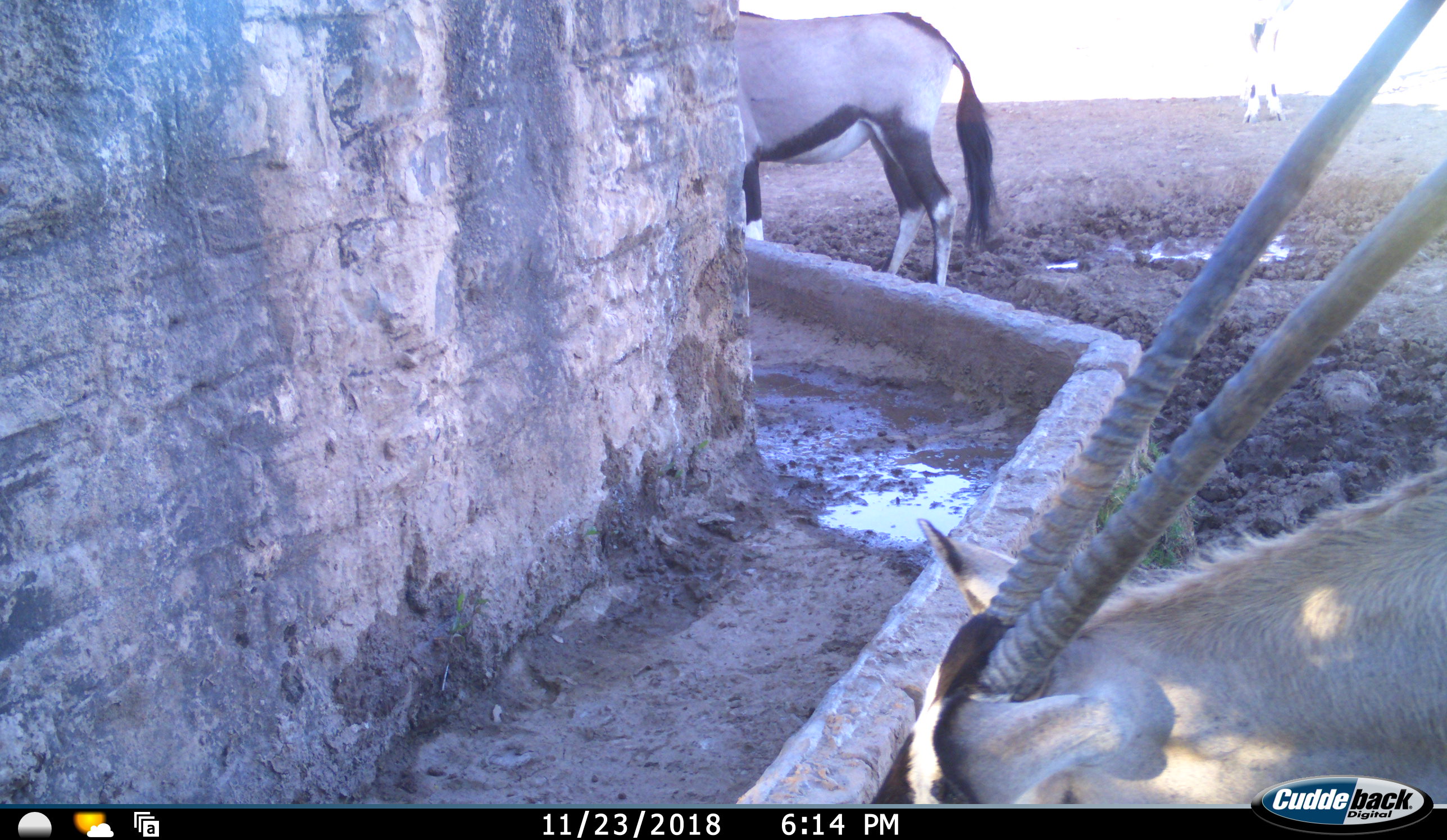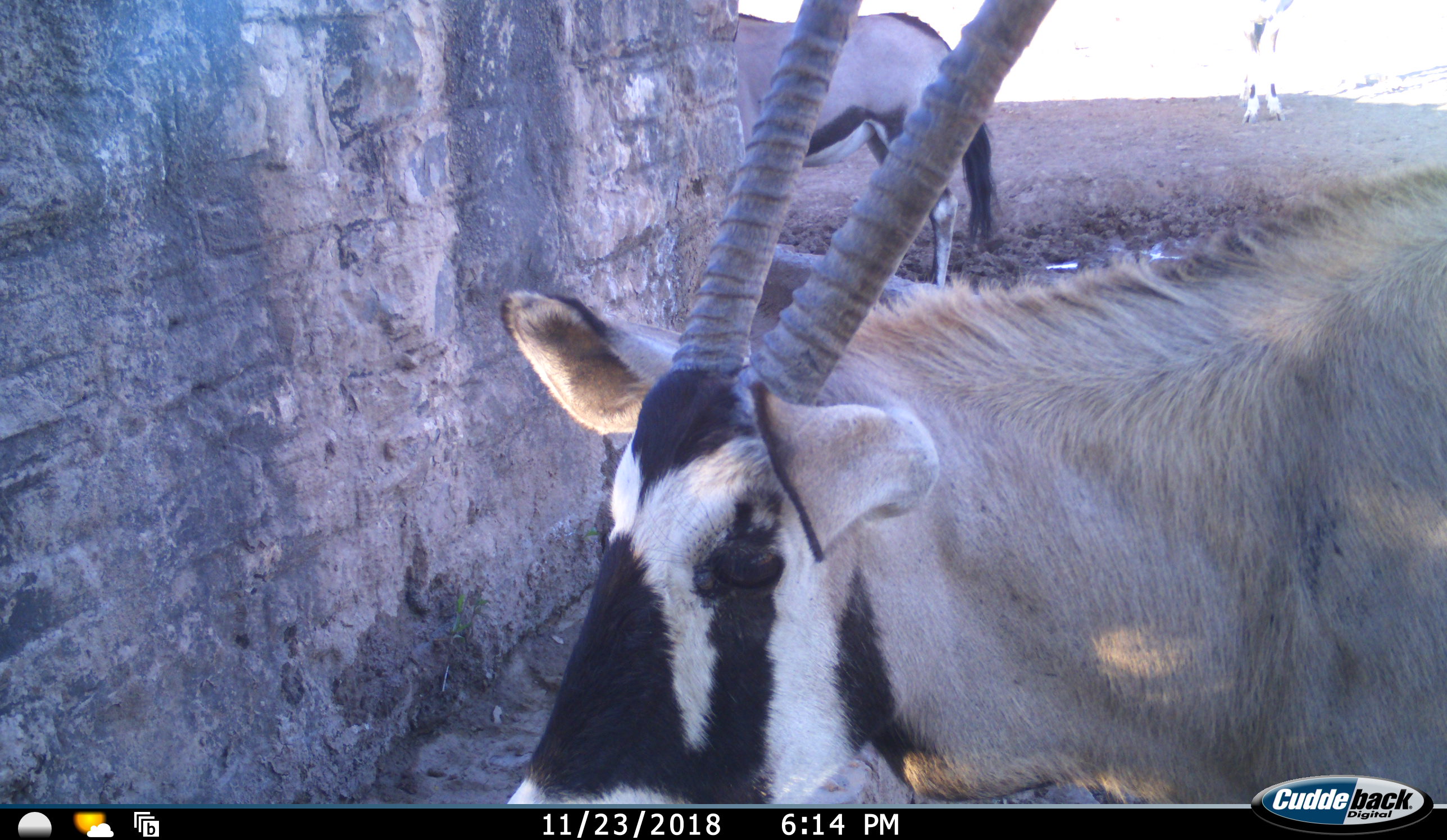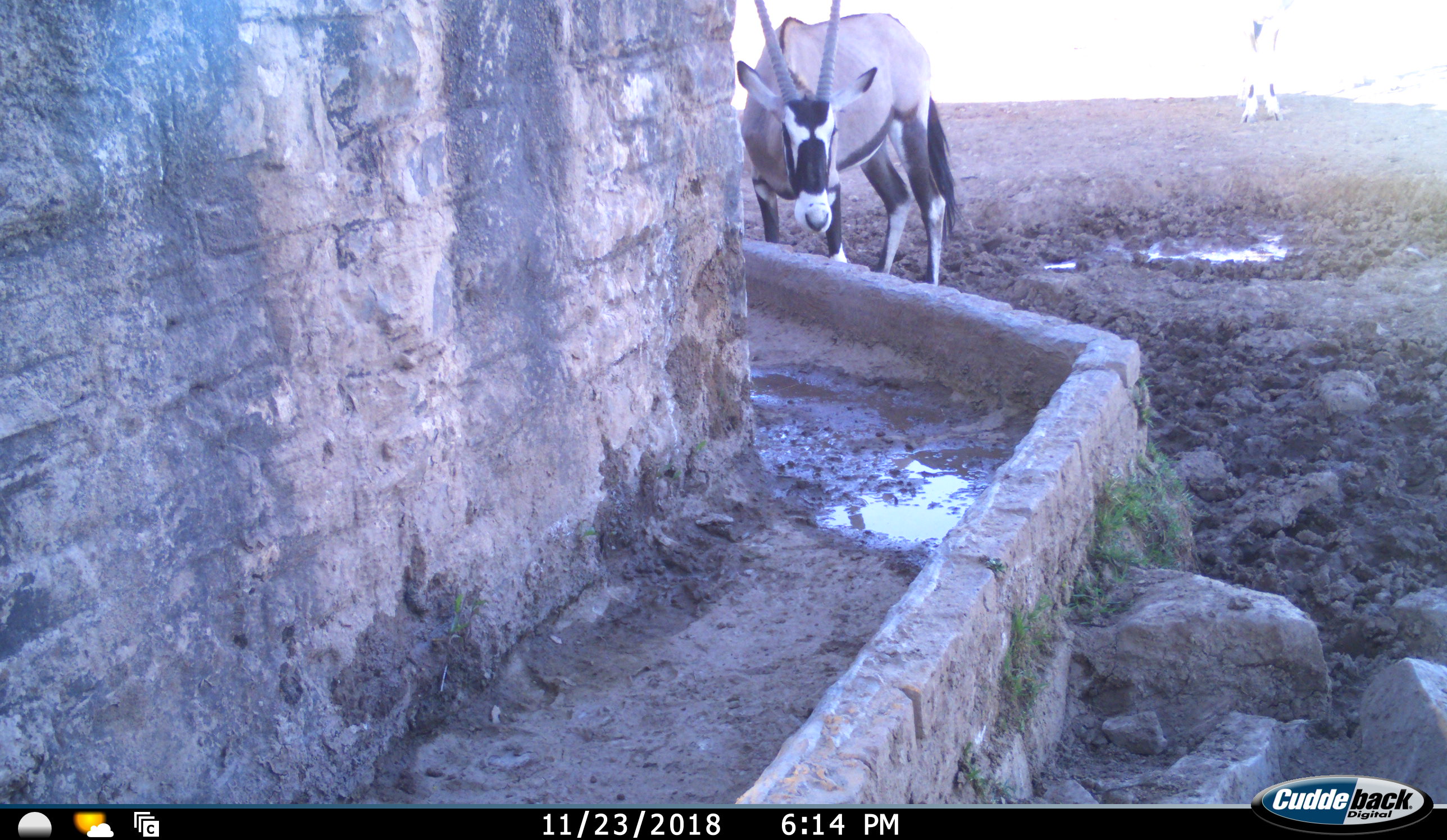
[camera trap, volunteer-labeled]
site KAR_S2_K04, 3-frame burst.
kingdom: Animalia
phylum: Chordata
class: Mammalia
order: Artiodactyla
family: Bovidae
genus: Oryx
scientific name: Oryx gazella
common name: gemsbok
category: oryx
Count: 3.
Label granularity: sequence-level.